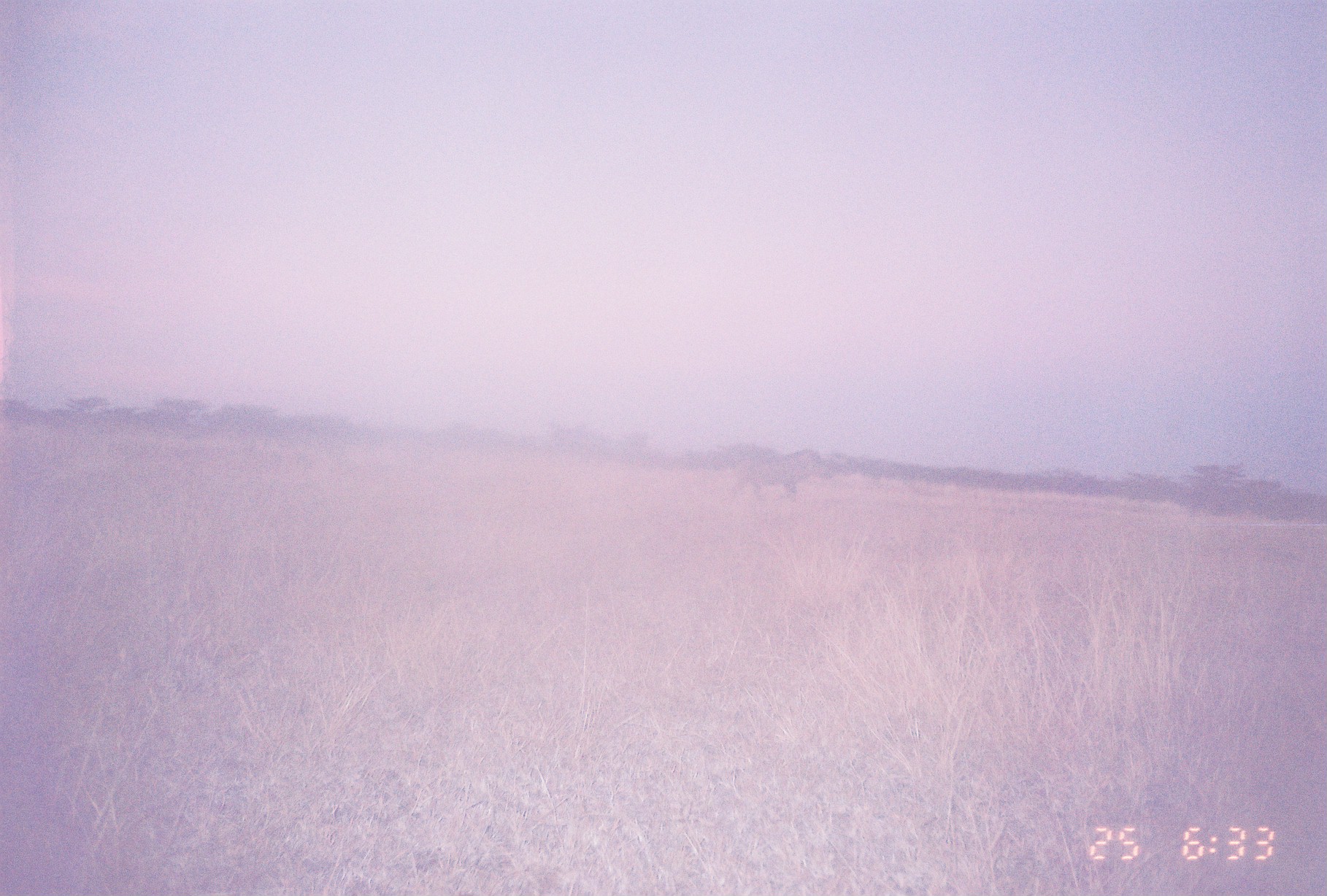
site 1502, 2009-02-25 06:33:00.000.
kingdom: Animalia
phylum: Chordata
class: Mammalia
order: Artiodactyla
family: Suidae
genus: Phacochoerus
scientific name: Phacochoerus africanus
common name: common warthog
Phacochoerus africanus (common warthog), count 1.